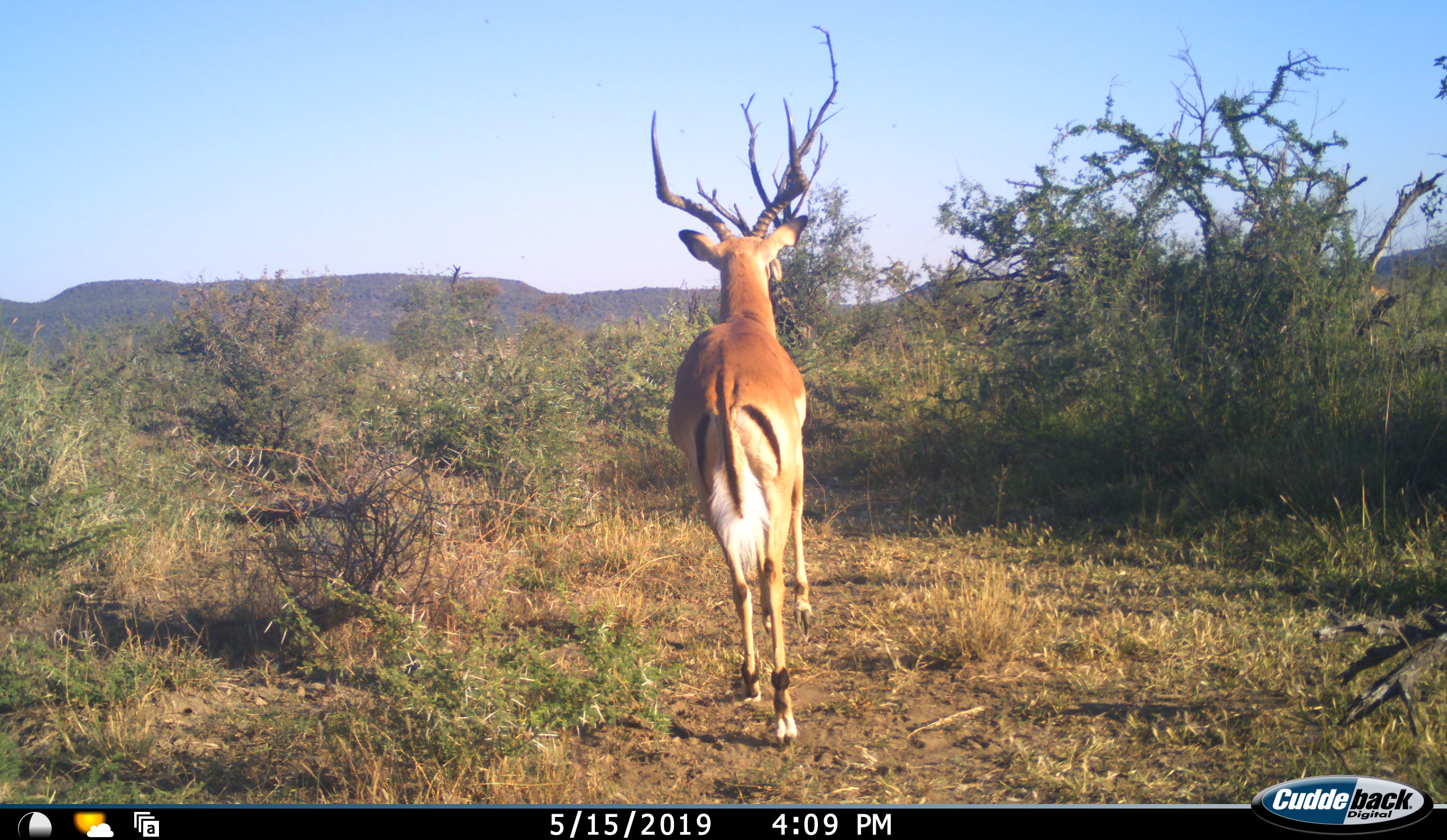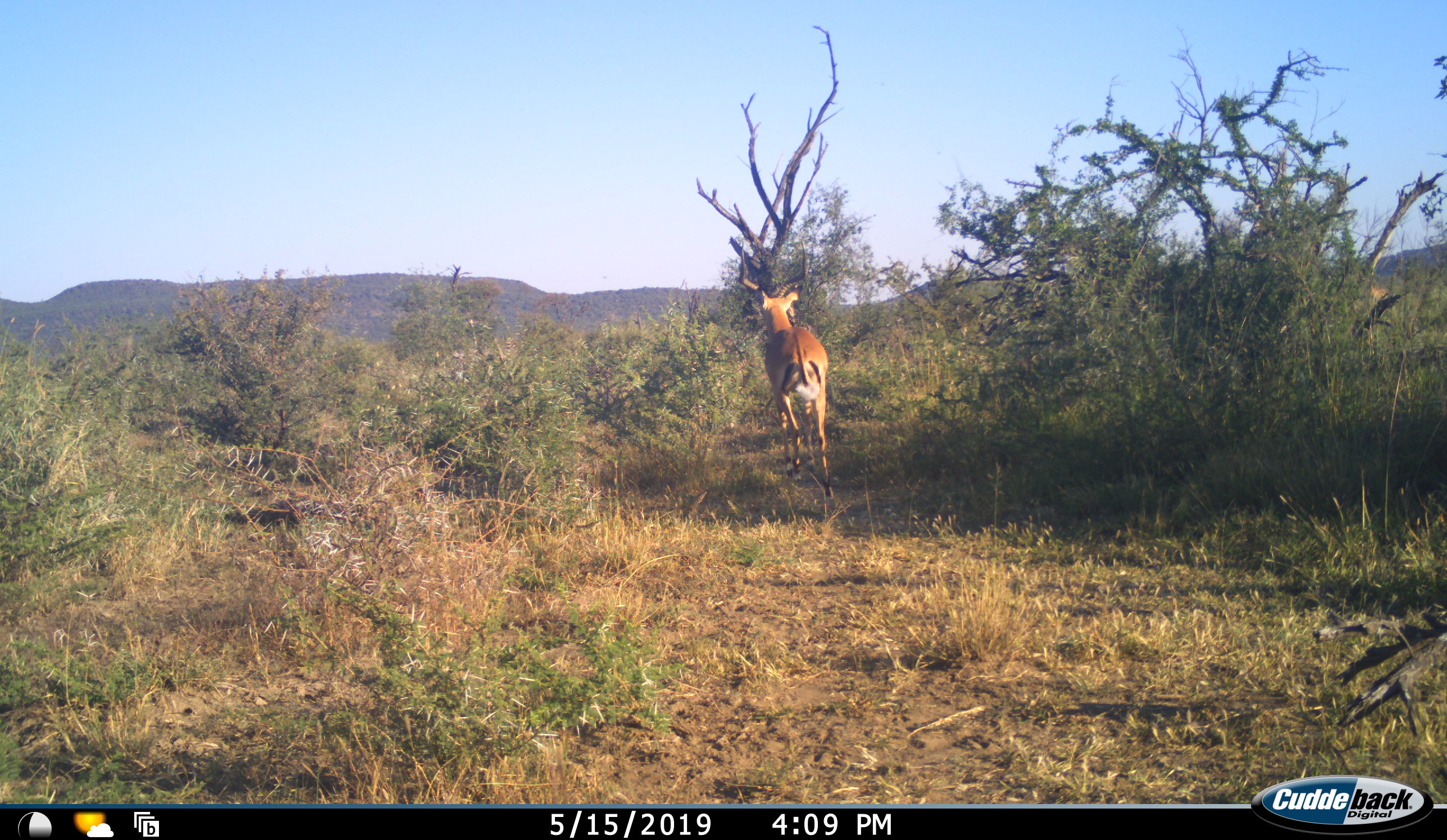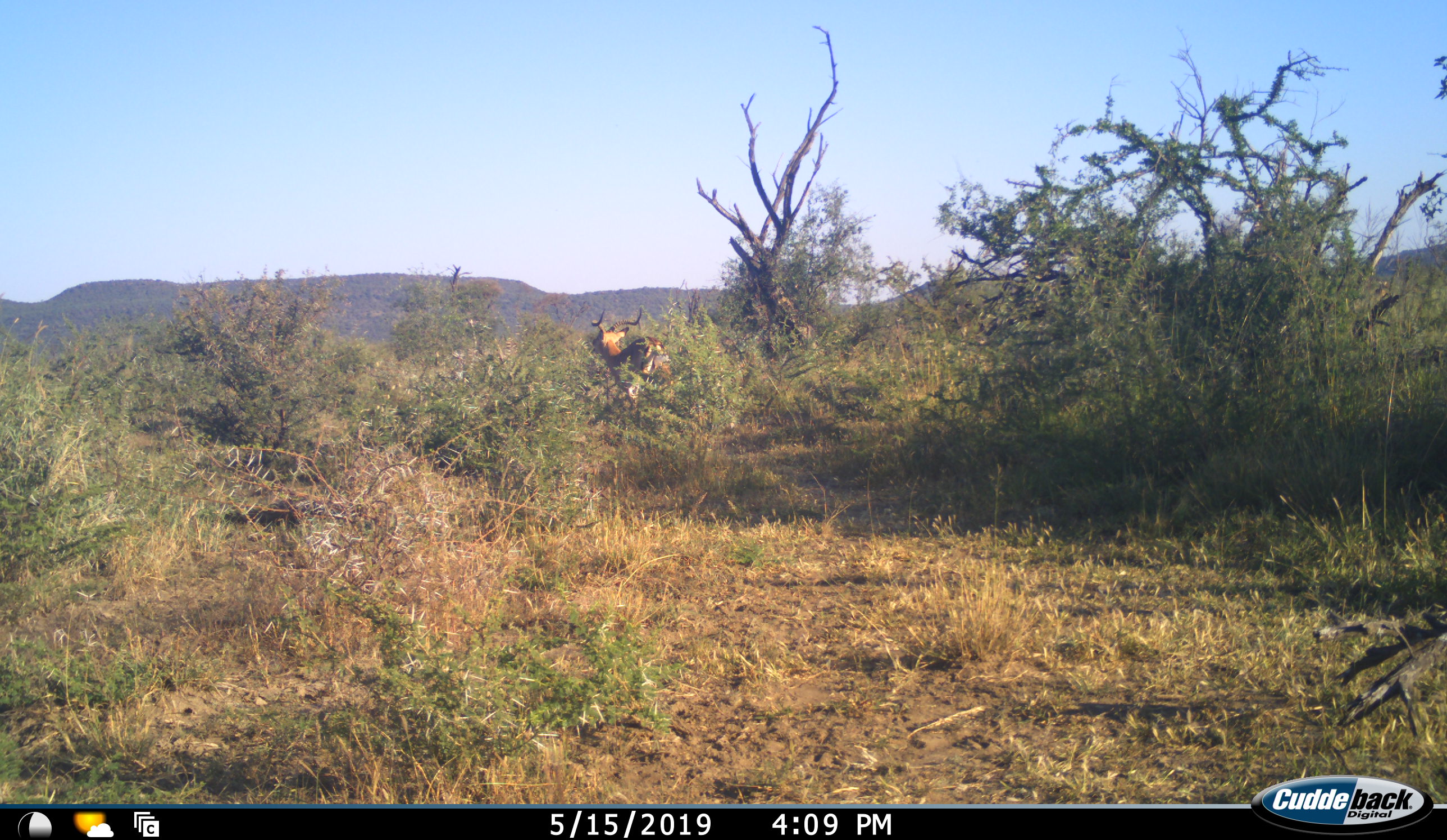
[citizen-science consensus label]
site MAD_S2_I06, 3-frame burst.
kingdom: Animalia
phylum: Chordata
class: Mammalia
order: Artiodactyla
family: Bovidae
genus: Aepyceros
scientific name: Aepyceros melampus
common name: impala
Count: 1.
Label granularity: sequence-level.